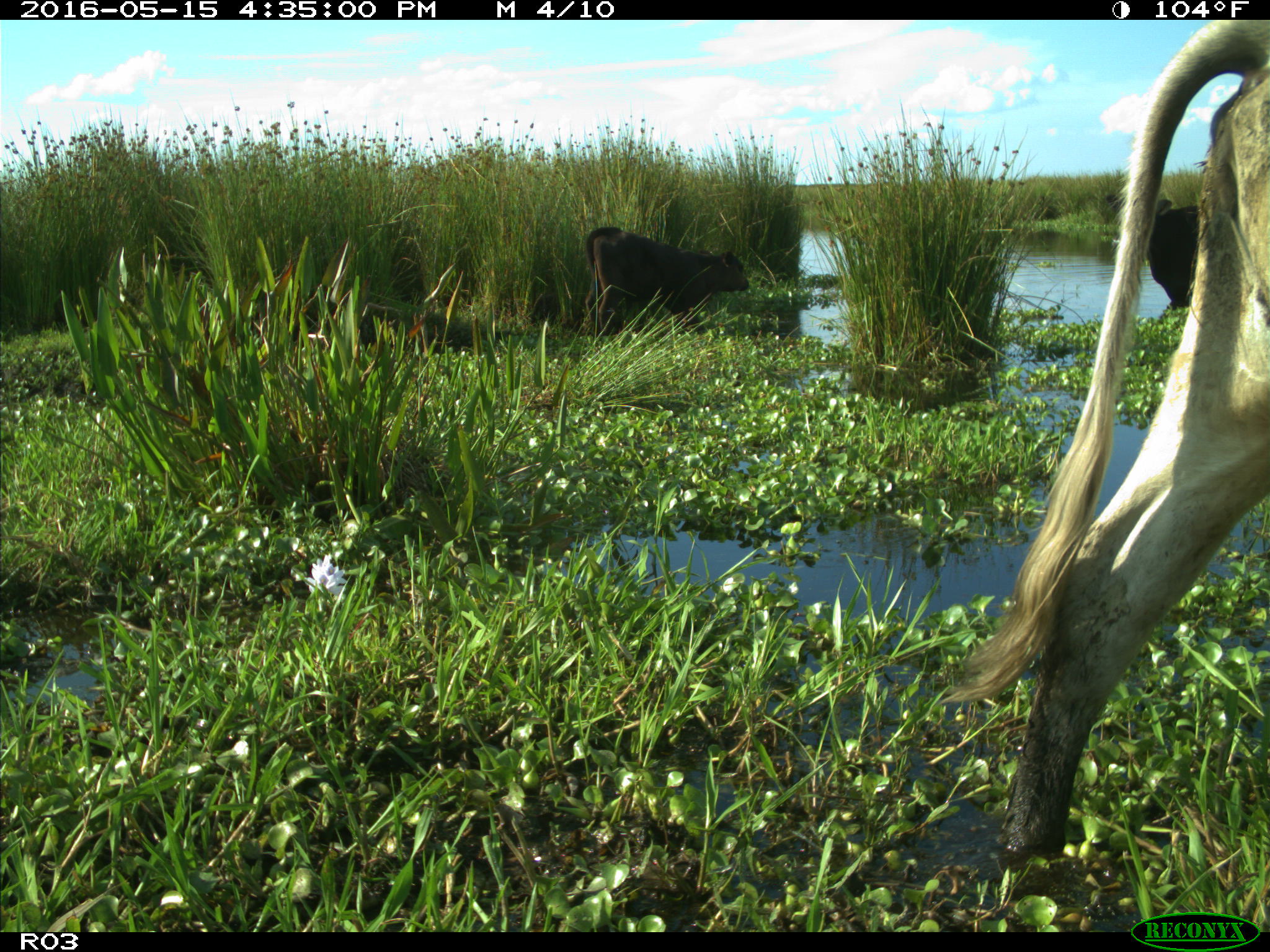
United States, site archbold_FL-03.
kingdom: Animalia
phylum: Chordata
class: Mammalia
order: Artiodactyla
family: Bovidae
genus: Bos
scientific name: Bos taurus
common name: domestic cow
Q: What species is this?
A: Bos taurus (domestic cow).